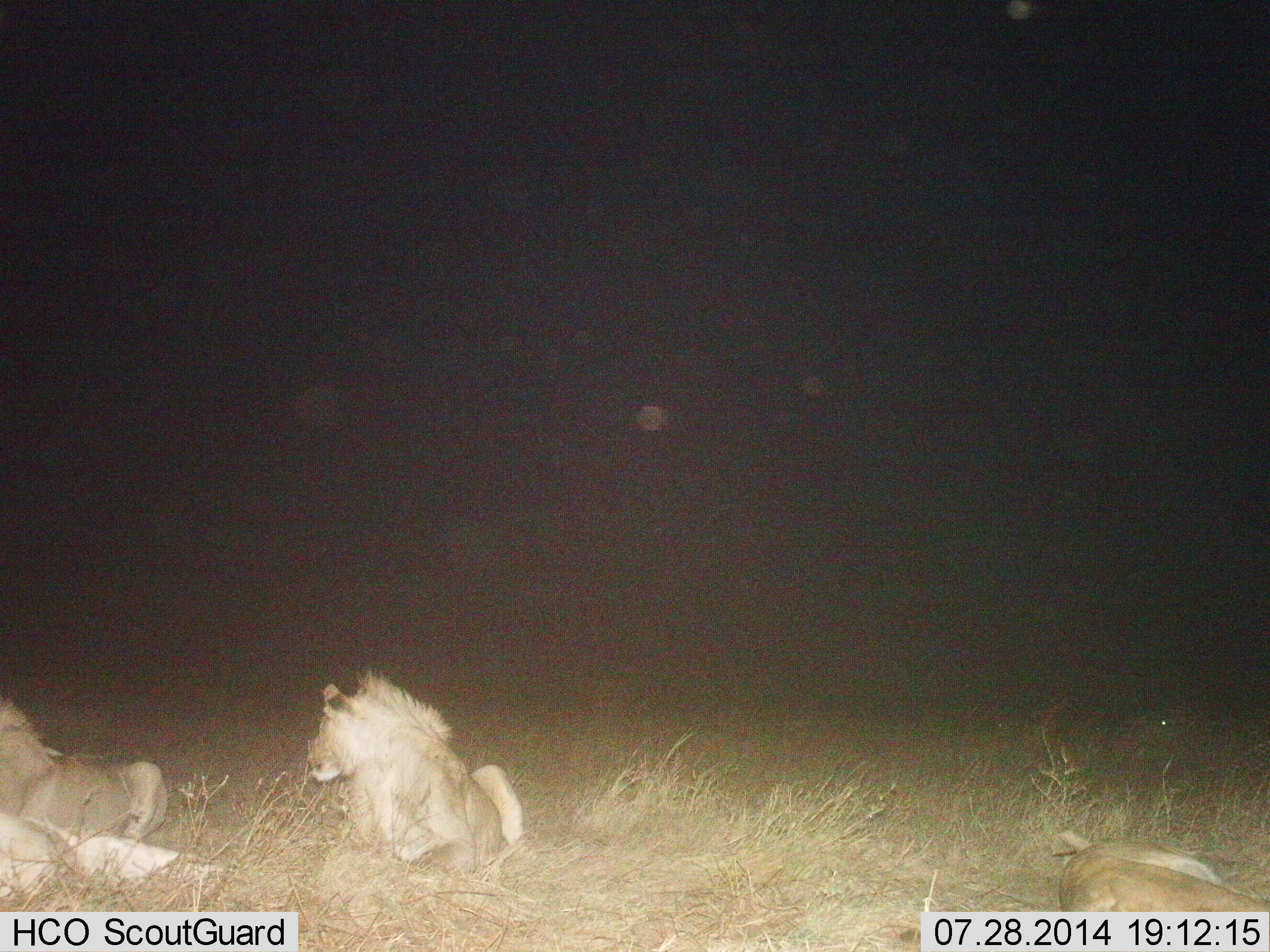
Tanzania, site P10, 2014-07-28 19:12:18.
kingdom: Animalia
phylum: Chordata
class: Mammalia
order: Carnivora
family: Felidae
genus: Panthera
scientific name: Panthera leo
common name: lion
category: lionmale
Lionmale (lion) (Panthera leo), count 2. Behavior (volunteer vote fractions): standing 0%, resting 100%, moving 0%, interacting 12%. Young present (vote fraction): 6%. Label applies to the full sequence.